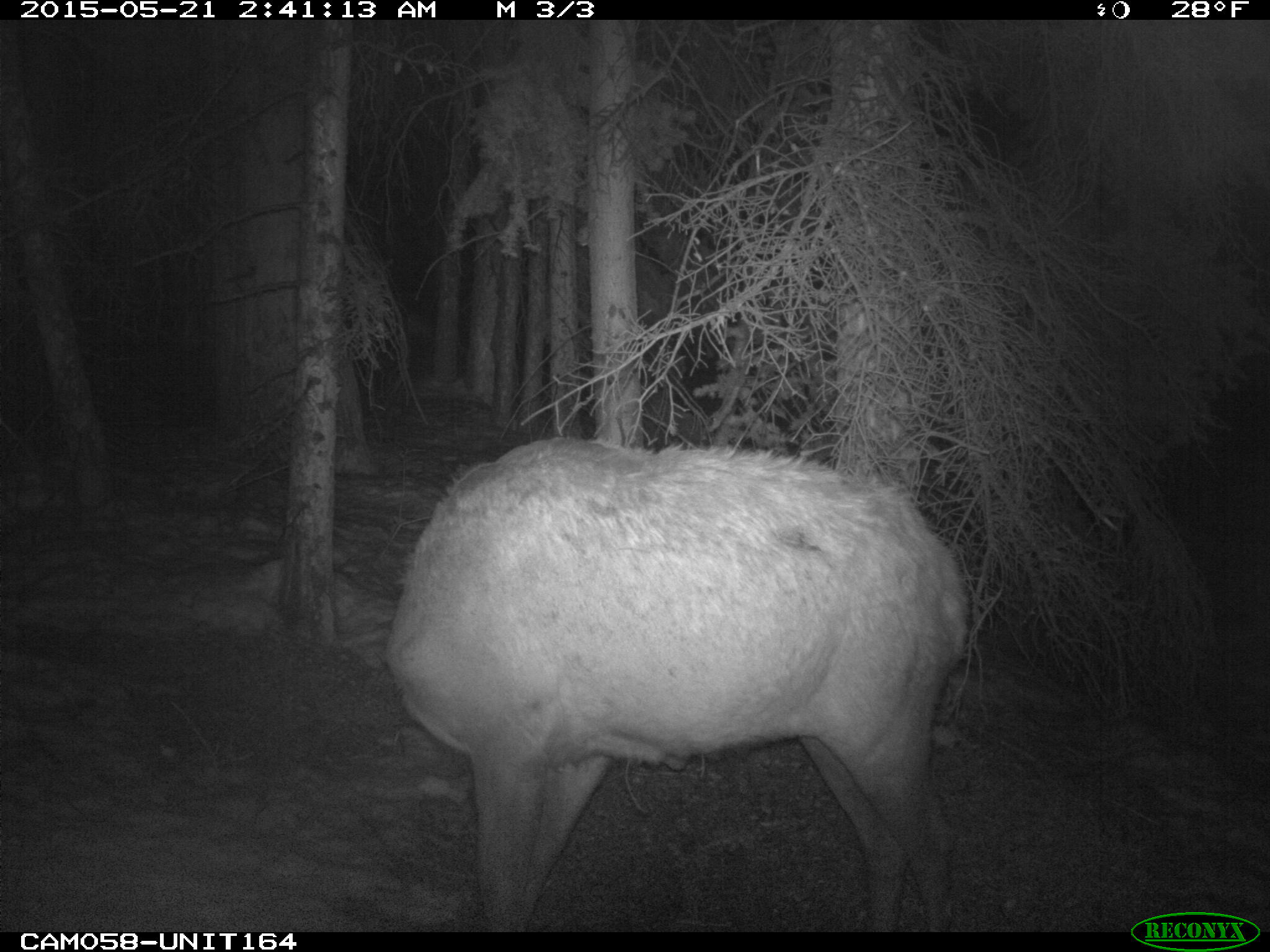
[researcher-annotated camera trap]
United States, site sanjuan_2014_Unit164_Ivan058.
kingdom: Animalia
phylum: Chordata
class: Mammalia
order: Artiodactyla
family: Cervidae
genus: Cervus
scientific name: Cervus elaphus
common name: red deer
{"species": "Cervus elaphus (red deer)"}